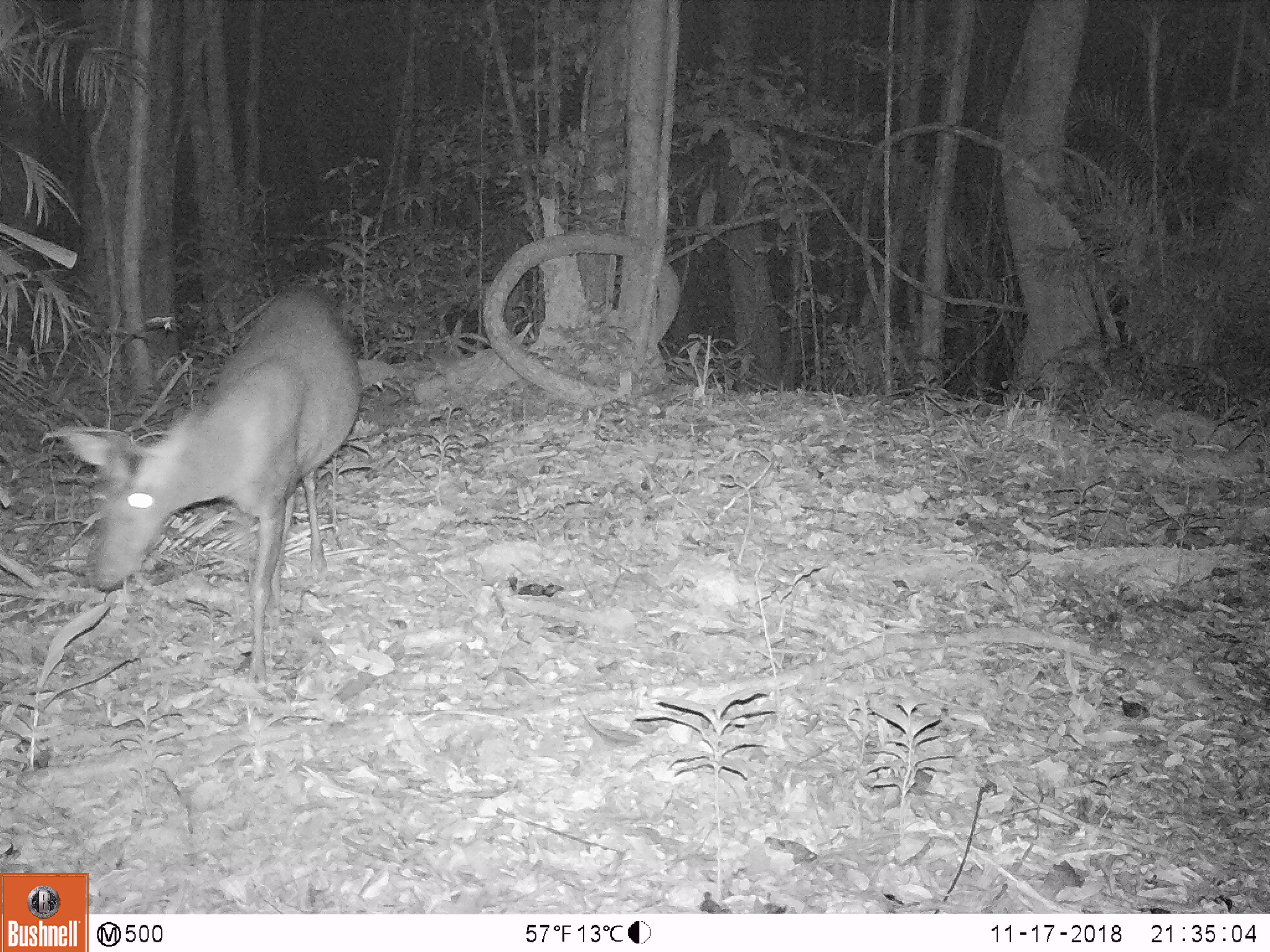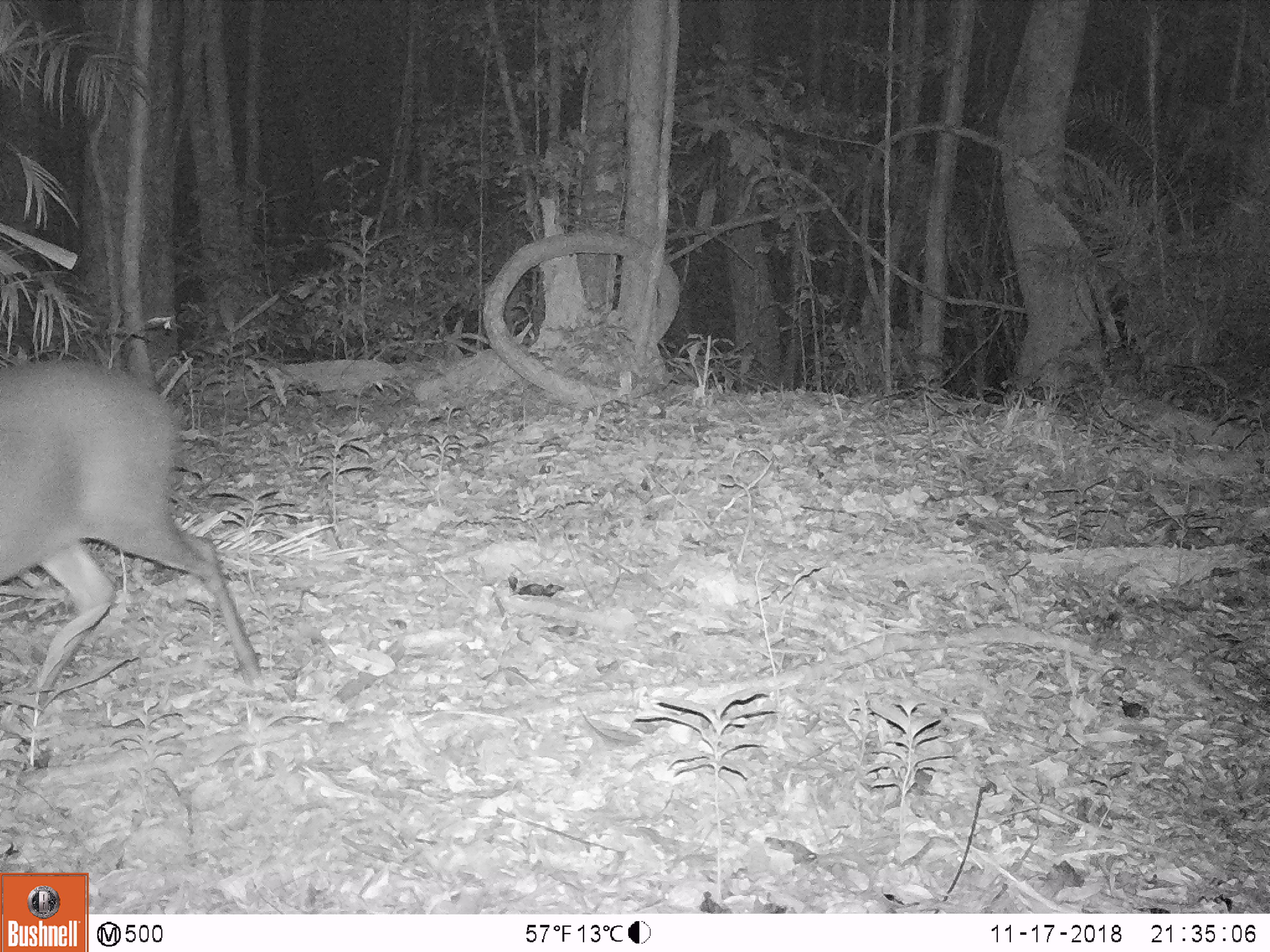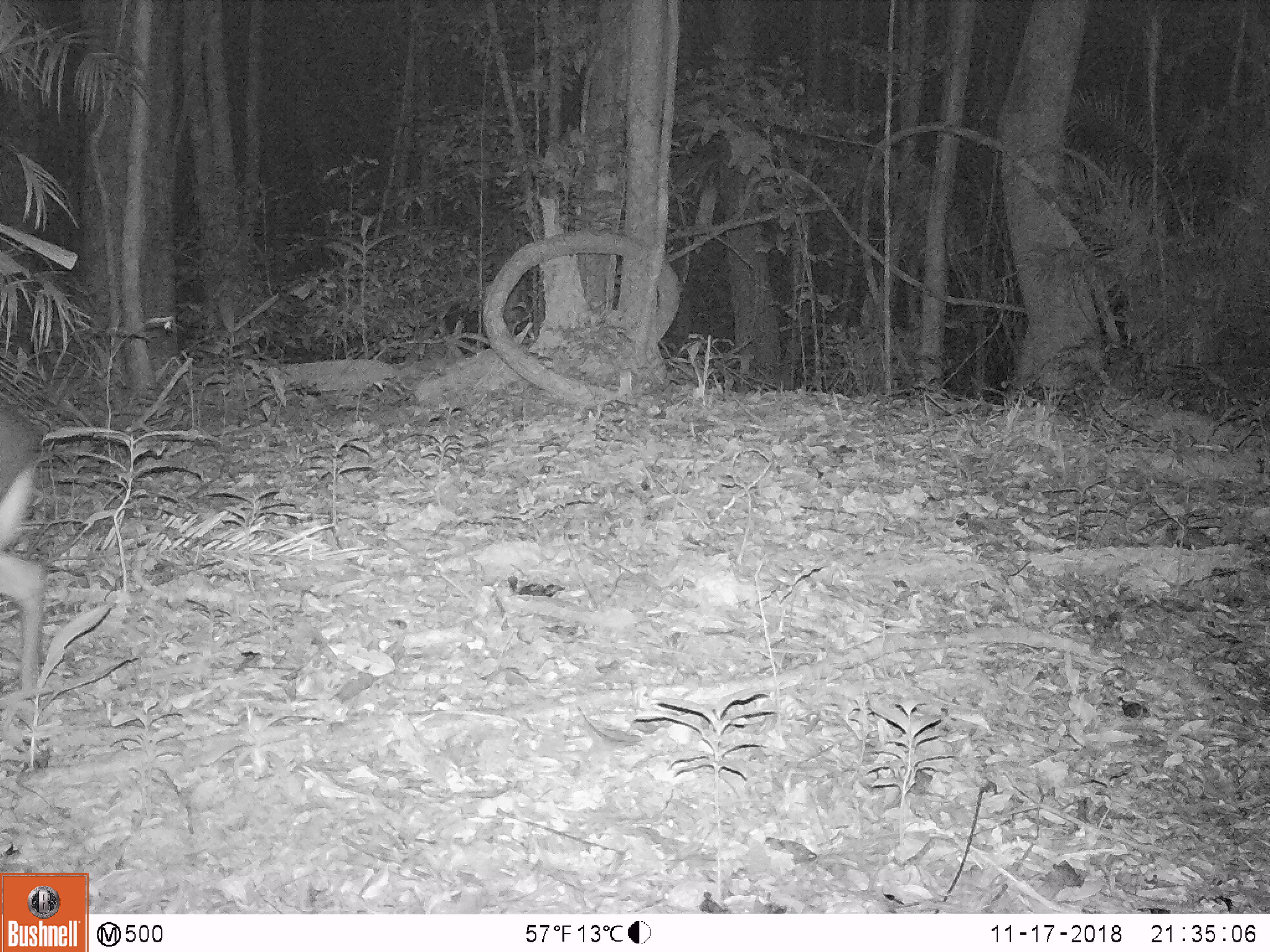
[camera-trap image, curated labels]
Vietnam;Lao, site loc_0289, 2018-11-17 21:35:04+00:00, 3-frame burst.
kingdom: Animalia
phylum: Chordata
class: Mammalia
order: Artiodactyla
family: Cervidae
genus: Muntiacus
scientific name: Muntiacus rooseveltorum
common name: roosevelt's muntjac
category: roosevelts muntjac group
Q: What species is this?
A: Roosevelts muntjac group (roosevelt's muntjac) (Muntiacus rooseveltorum).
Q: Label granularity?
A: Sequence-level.